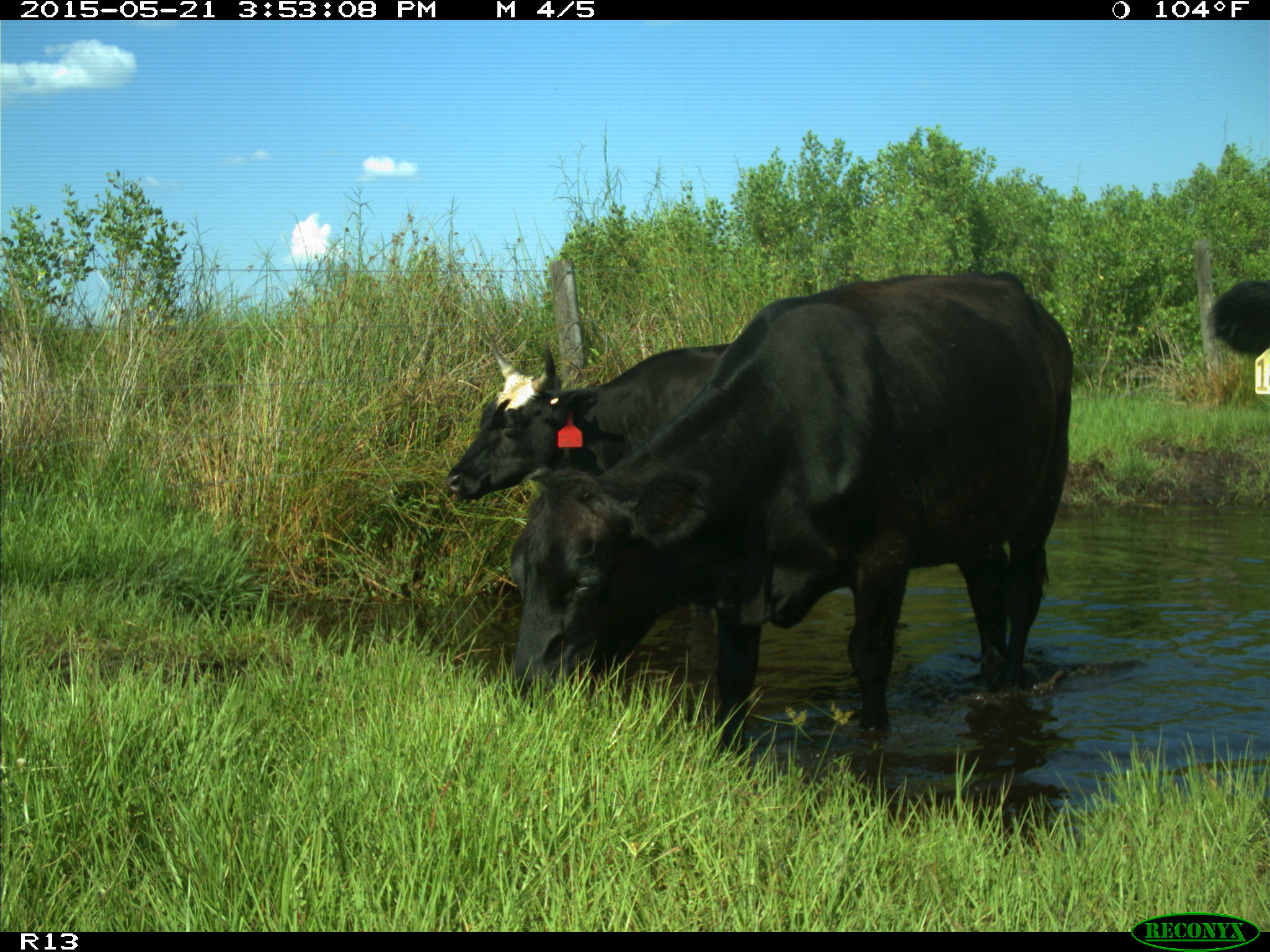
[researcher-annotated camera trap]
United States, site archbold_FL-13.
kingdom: Animalia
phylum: Chordata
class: Mammalia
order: Artiodactyla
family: Bovidae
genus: Bos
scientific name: Bos taurus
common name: domestic cow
Bos taurus (domestic cow).